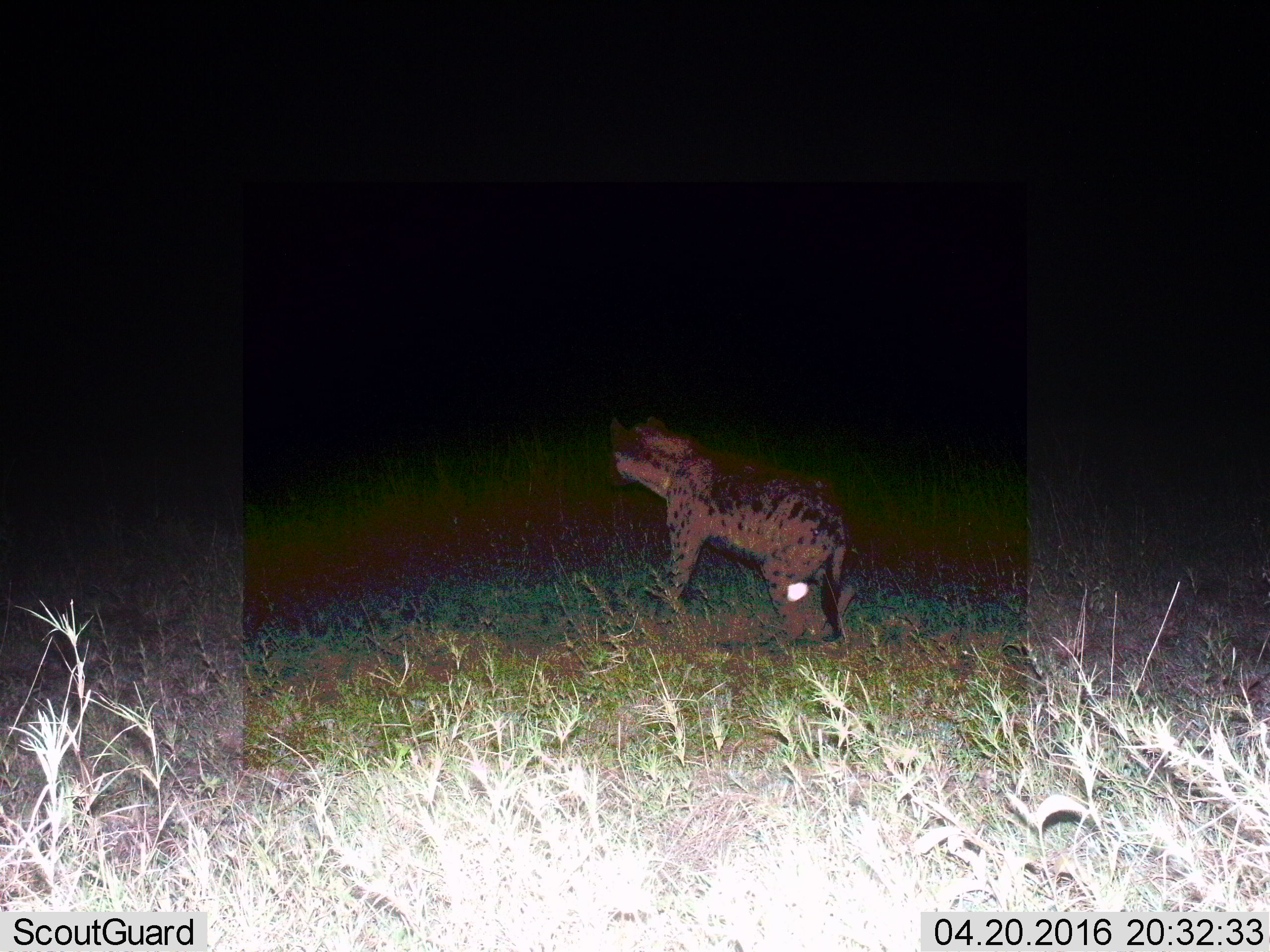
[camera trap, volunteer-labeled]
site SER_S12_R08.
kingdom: Animalia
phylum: Chordata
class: Mammalia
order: Carnivora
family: Hyaenidae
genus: Crocuta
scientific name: Crocuta crocuta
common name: spotted hyena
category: hyenaspotted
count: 1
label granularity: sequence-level